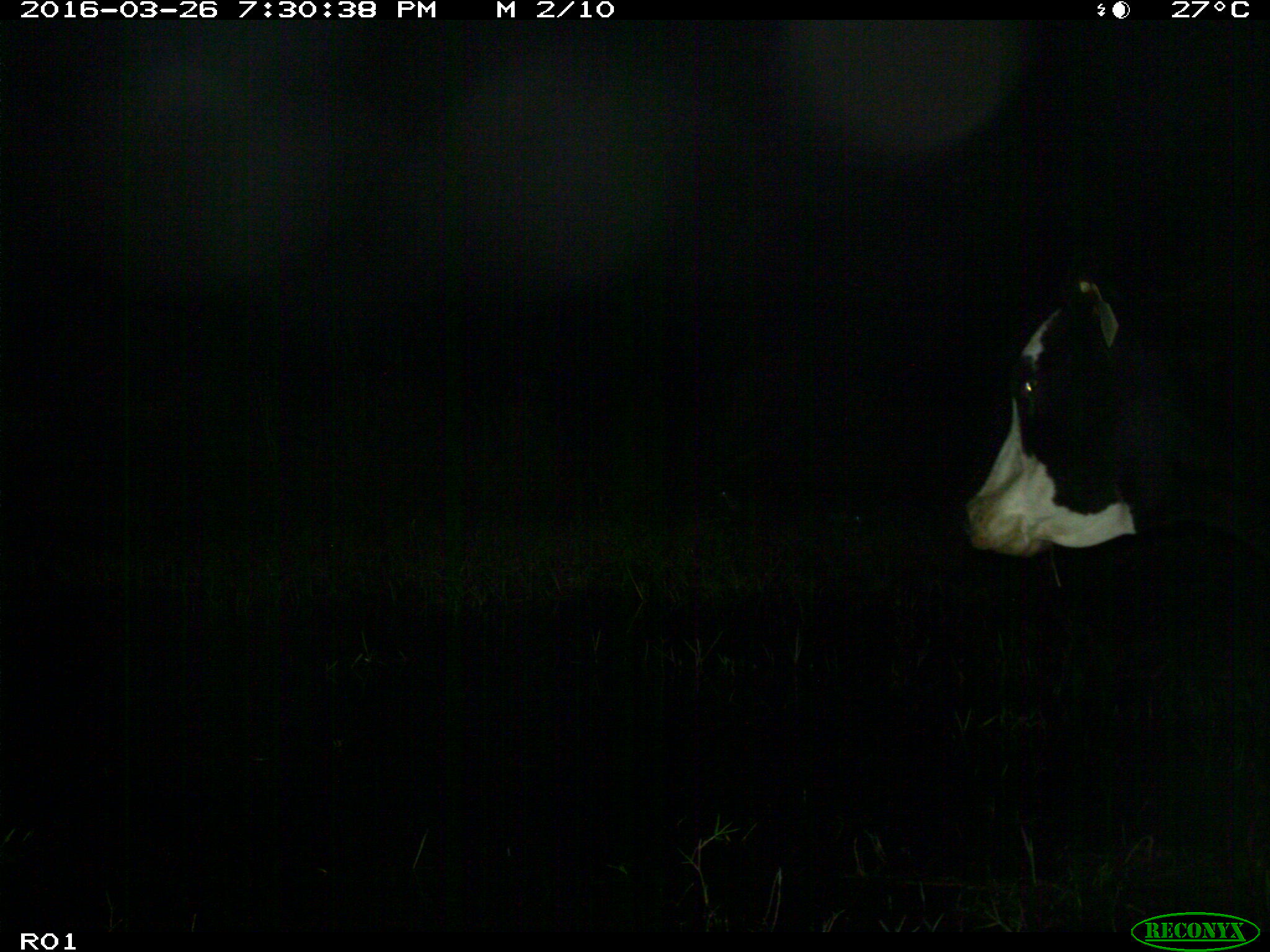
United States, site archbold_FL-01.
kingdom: Animalia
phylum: Chordata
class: Mammalia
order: Artiodactyla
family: Bovidae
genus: Bos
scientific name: Bos taurus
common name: domestic cow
Bos taurus (domestic cow).